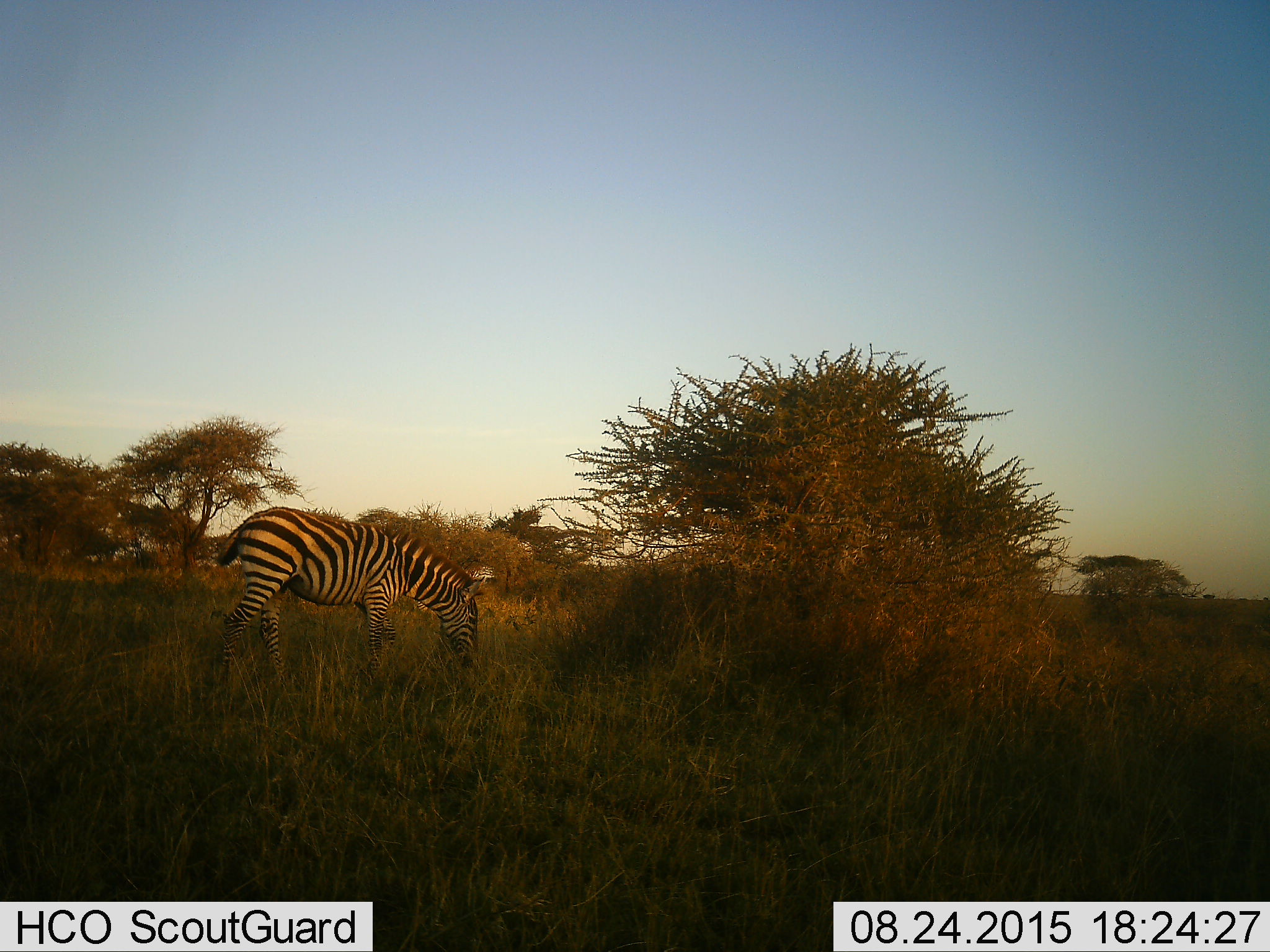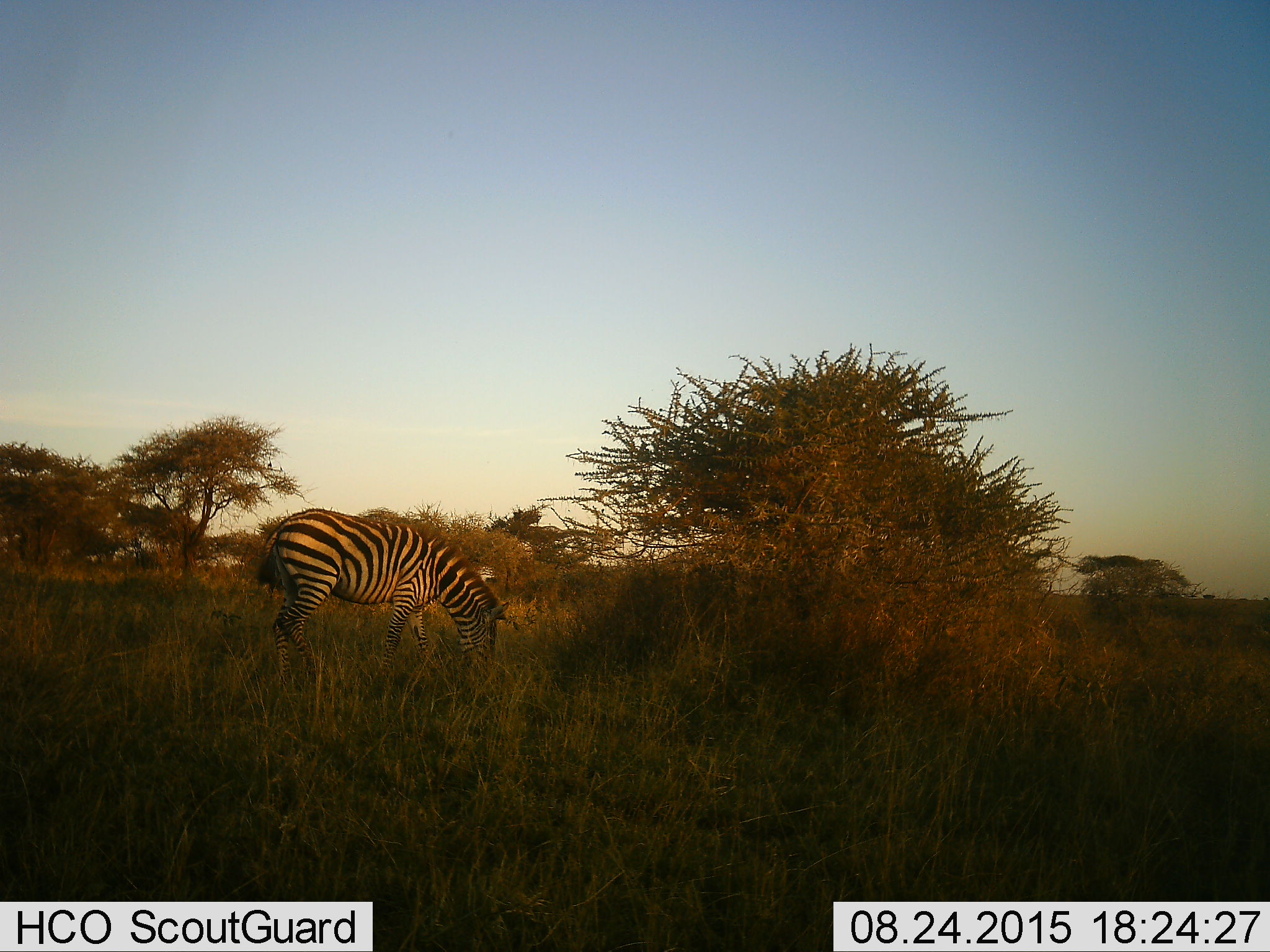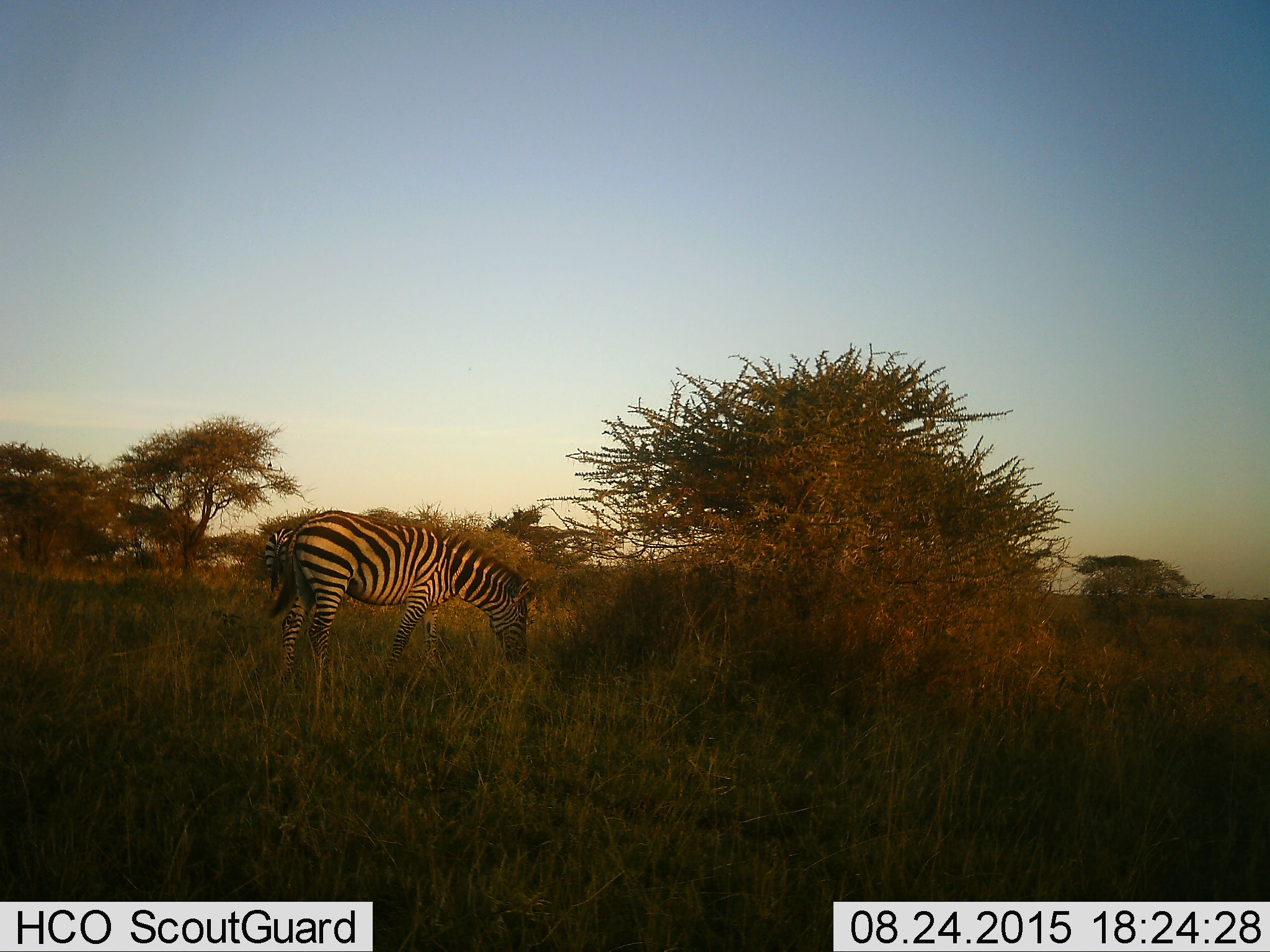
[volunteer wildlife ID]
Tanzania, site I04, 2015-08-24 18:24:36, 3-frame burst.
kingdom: Animalia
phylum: Chordata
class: Mammalia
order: Perissodactyla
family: Equidae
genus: Equus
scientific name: Equus quagga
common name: plains zebra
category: zebra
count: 1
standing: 10%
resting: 0%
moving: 10%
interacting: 0%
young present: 0%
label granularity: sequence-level